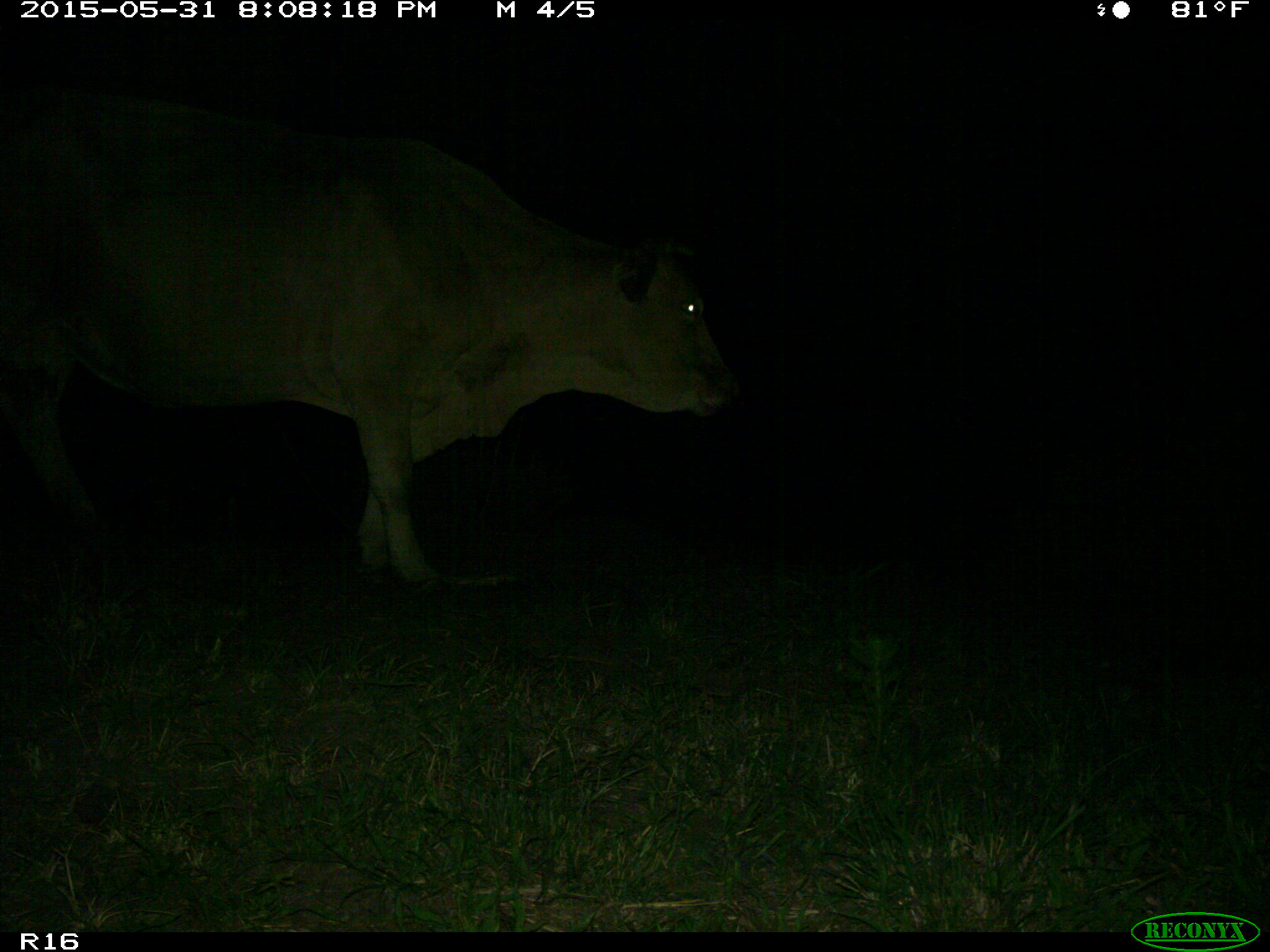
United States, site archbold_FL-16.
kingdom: Animalia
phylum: Chordata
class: Mammalia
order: Artiodactyla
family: Bovidae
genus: Bos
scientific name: Bos taurus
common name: domestic cow